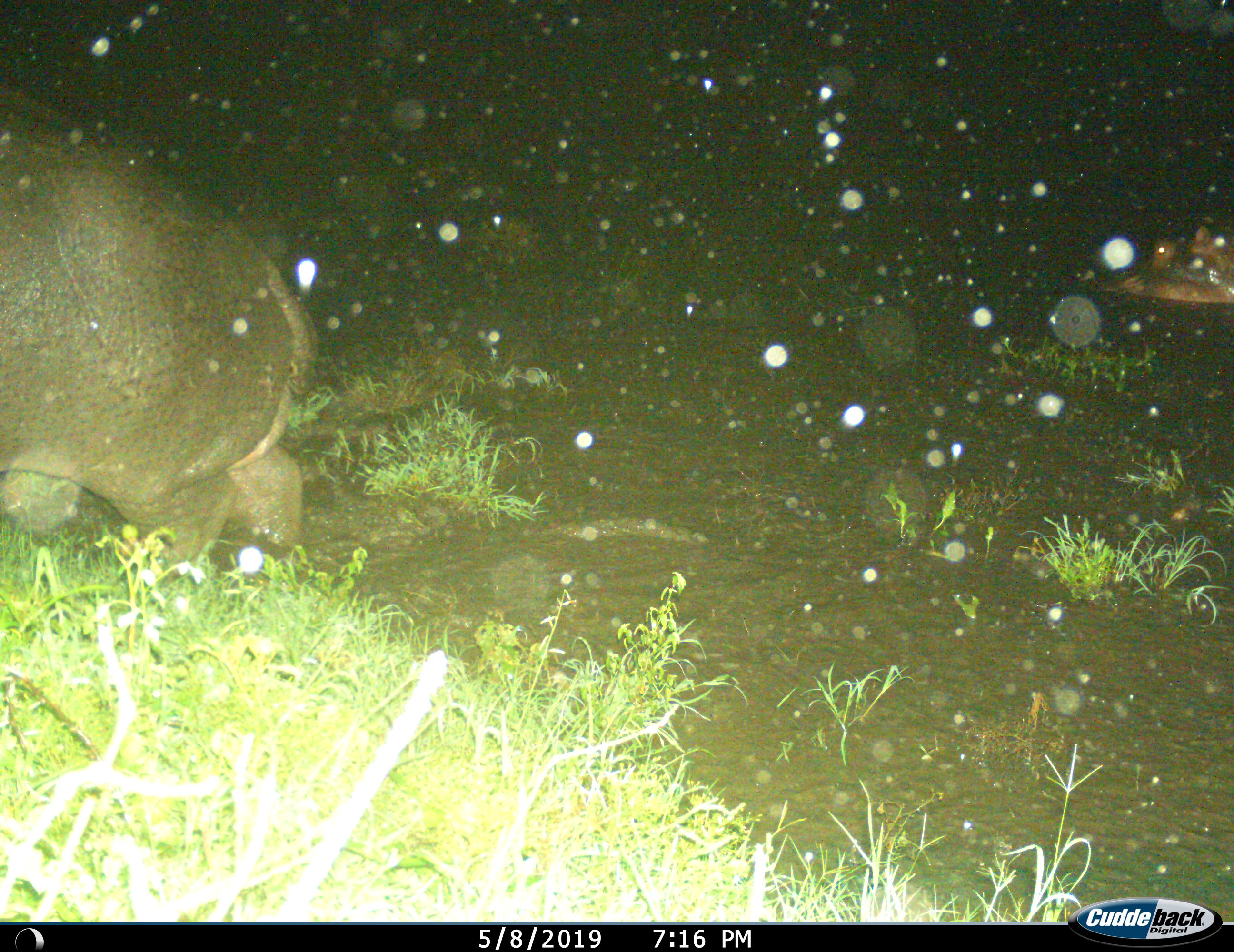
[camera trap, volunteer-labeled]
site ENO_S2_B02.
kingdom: Animalia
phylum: Chordata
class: Mammalia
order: Artiodactyla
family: Hippopotamidae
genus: Hippopotamus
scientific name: Hippopotamus amphibius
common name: hippopotamus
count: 2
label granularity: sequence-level